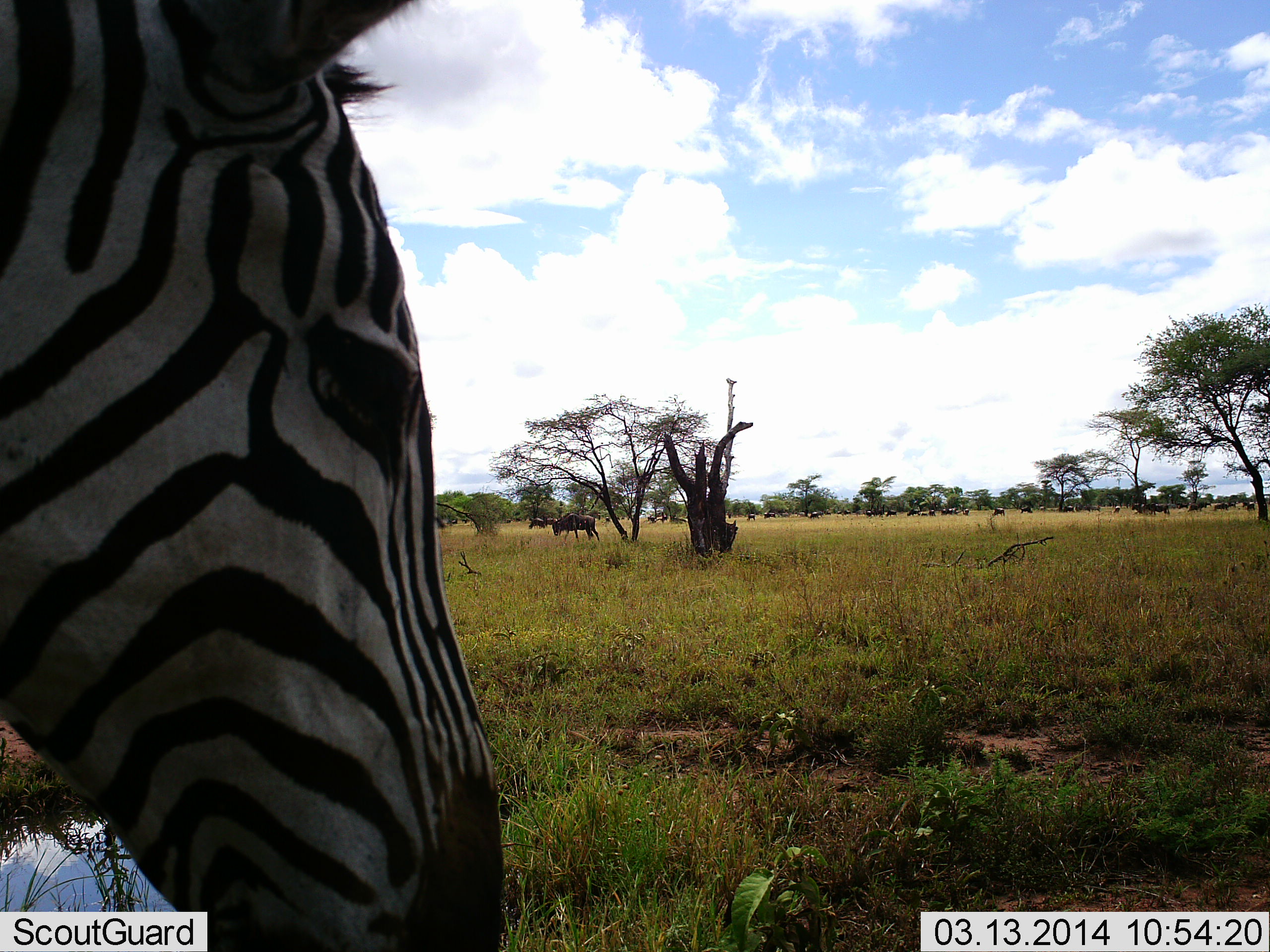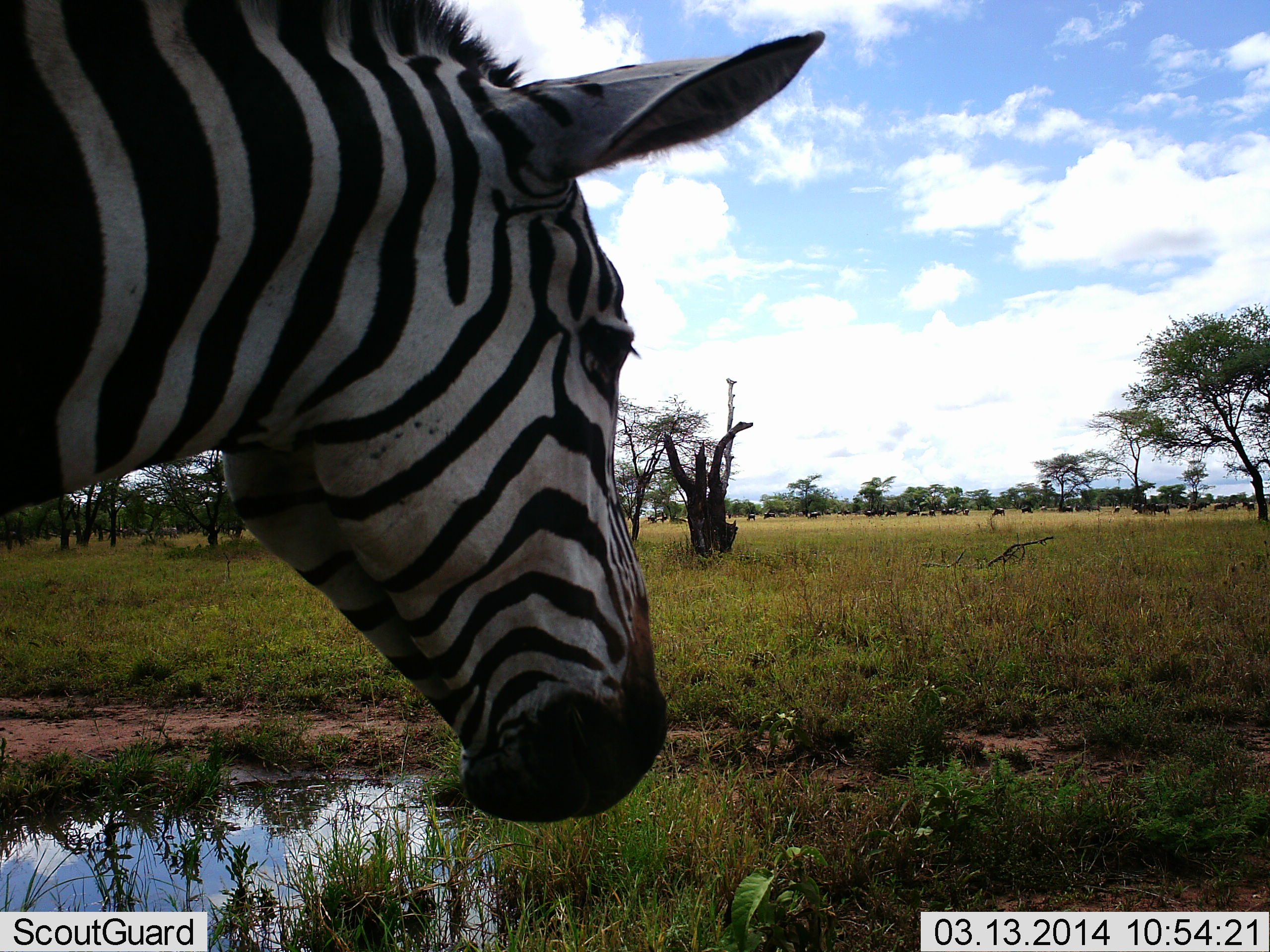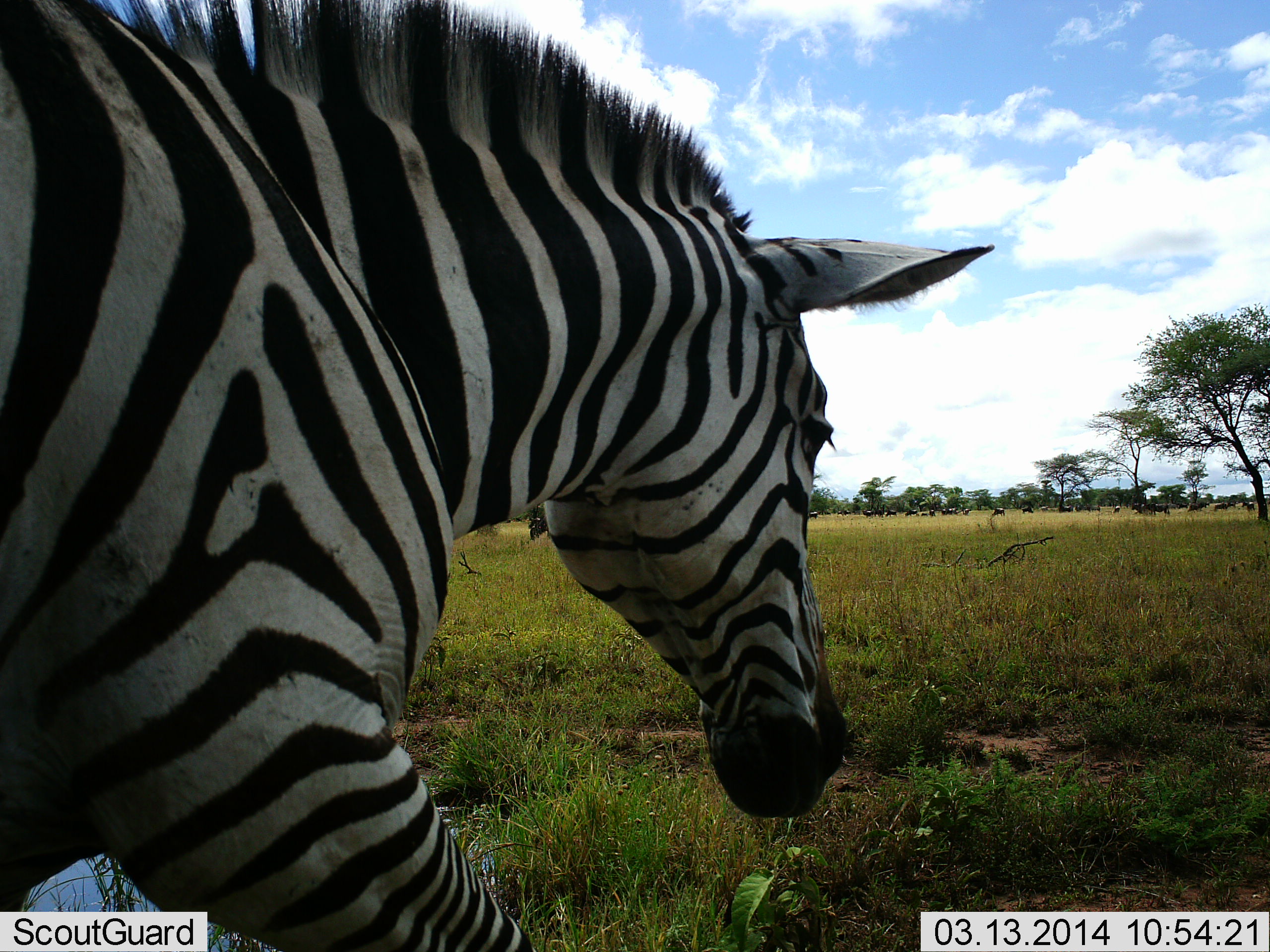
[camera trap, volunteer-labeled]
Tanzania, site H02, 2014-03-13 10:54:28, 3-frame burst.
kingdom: Animalia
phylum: Chordata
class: Mammalia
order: Perissodactyla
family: Equidae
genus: Equus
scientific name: Equus quagga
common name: plains zebra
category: zebra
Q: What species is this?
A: Zebra (plains zebra) (Equus quagga).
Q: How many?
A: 1.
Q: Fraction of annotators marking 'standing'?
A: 19%.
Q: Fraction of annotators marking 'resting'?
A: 0%.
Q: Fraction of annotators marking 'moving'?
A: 81%.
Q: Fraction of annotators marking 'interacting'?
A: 0%.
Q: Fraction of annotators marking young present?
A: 0%.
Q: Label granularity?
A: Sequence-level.